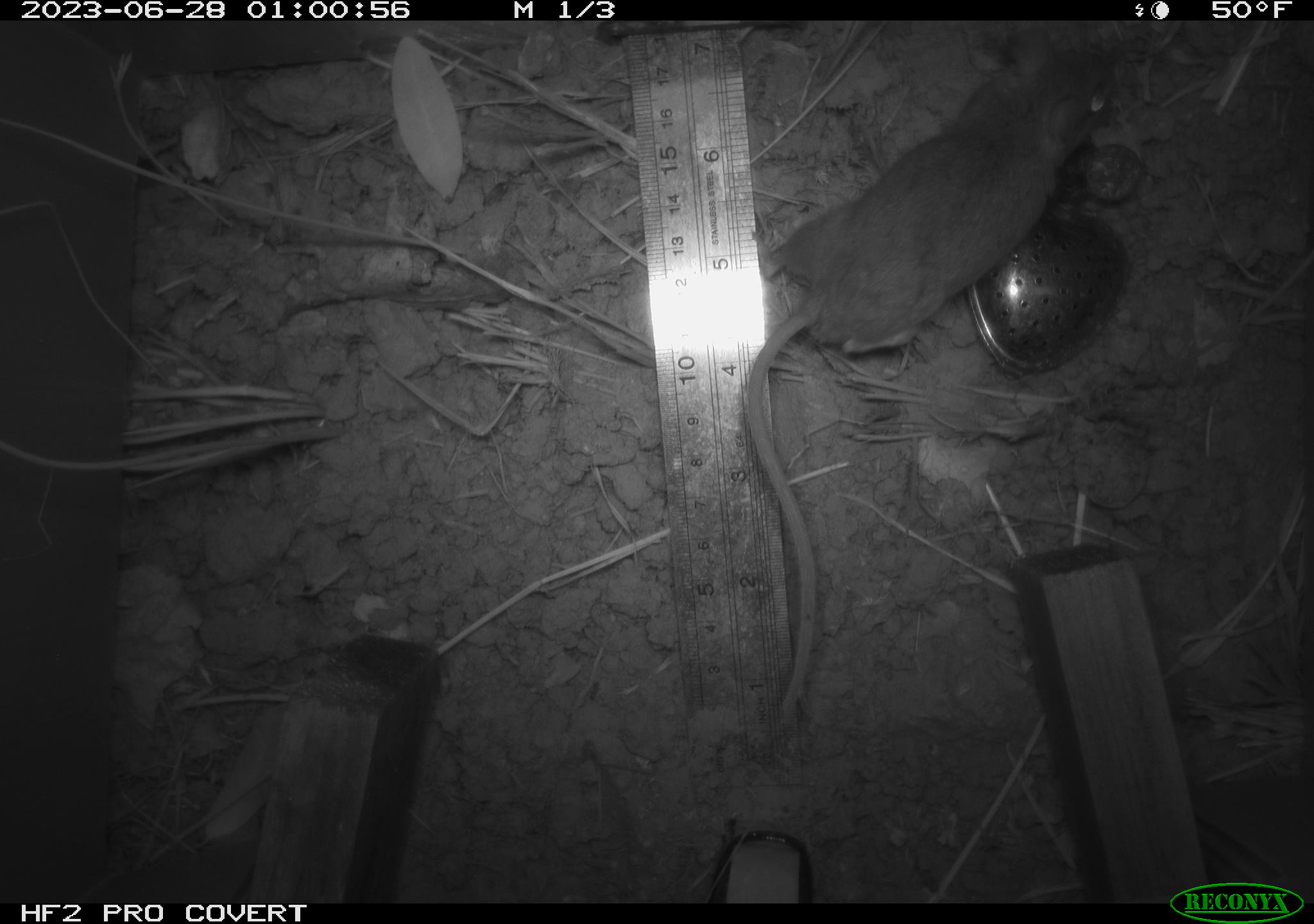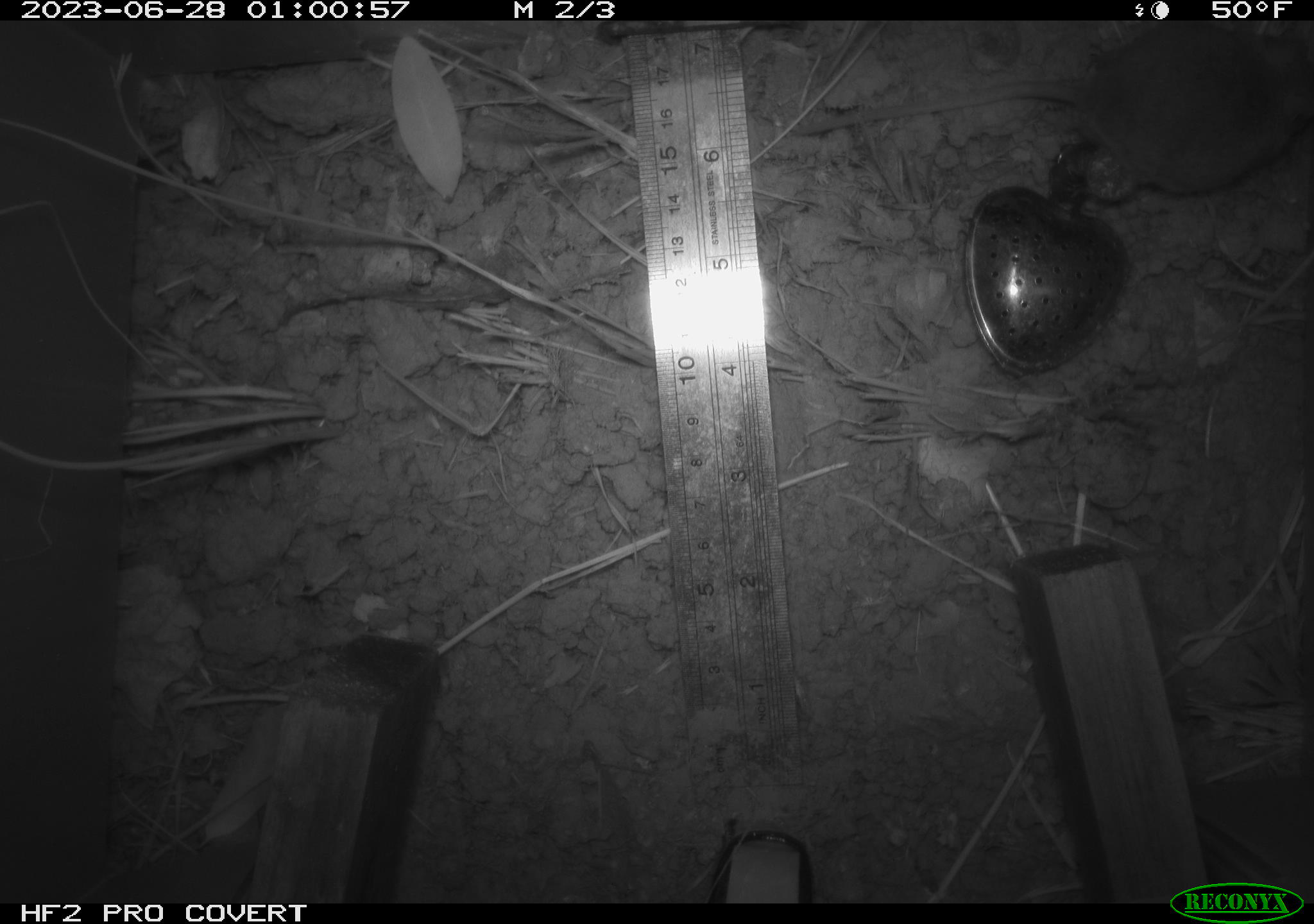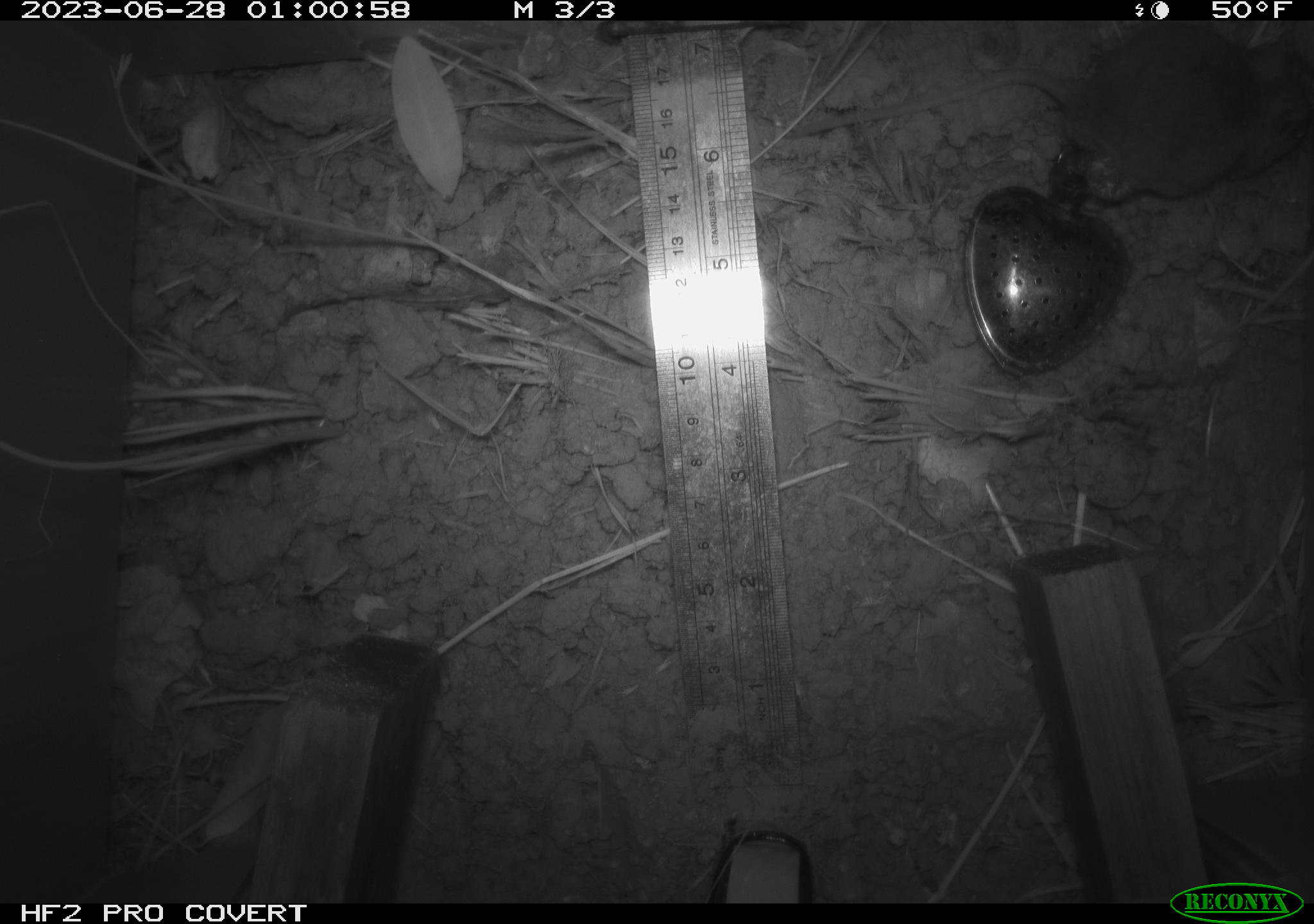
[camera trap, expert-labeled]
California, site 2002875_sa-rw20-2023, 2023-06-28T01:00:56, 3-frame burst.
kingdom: Animalia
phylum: Chordata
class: Mammalia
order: Rodentia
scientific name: Rodentia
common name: mouse species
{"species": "mouse species (Rodentia)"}